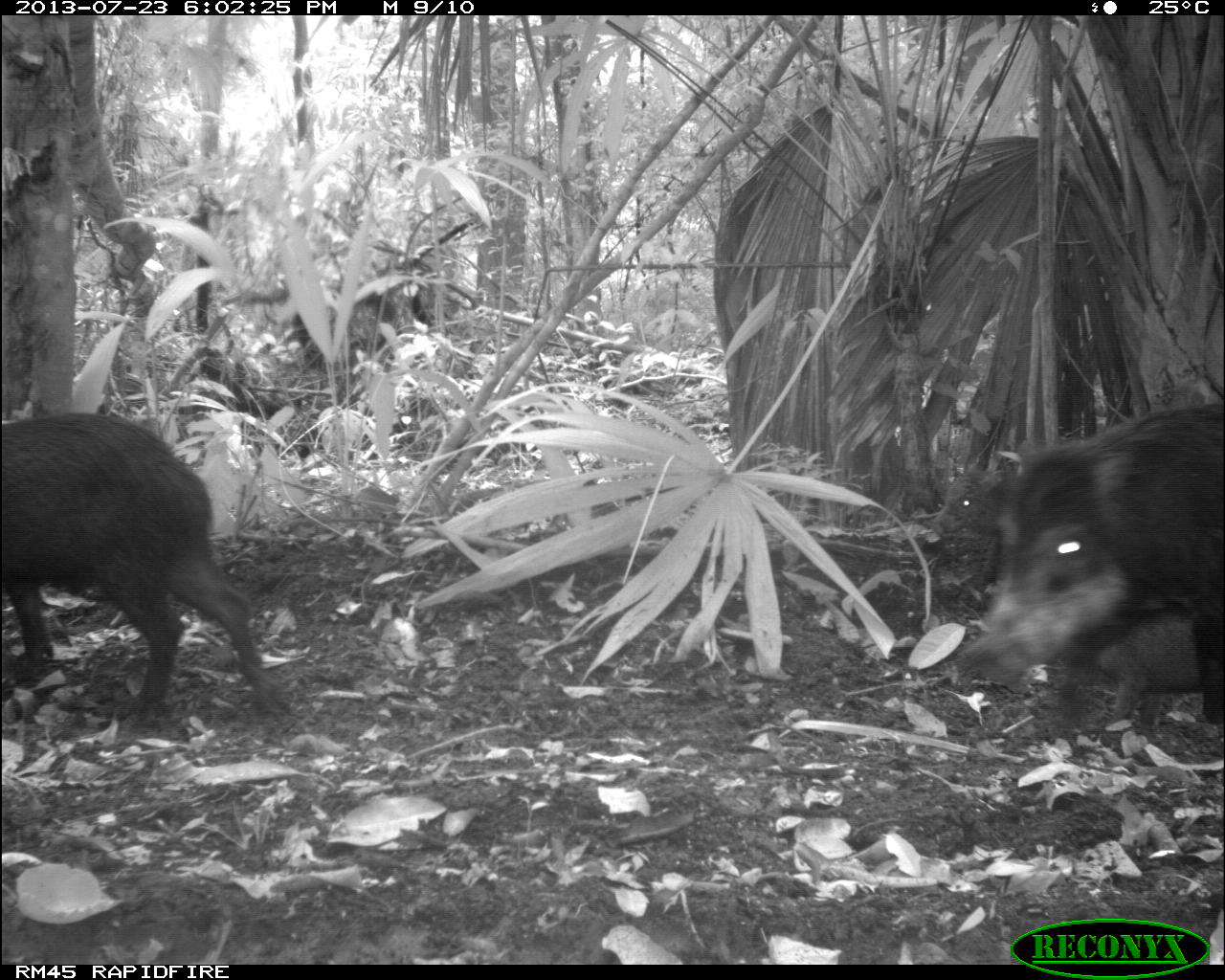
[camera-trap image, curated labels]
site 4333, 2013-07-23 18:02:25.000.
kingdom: Animalia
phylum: Chordata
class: Mammalia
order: Artiodactyla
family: Tayassuidae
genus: Tayassu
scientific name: Tayassu pecari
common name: white-lipped peccary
Tayassu pecari (white-lipped peccary), count 2.